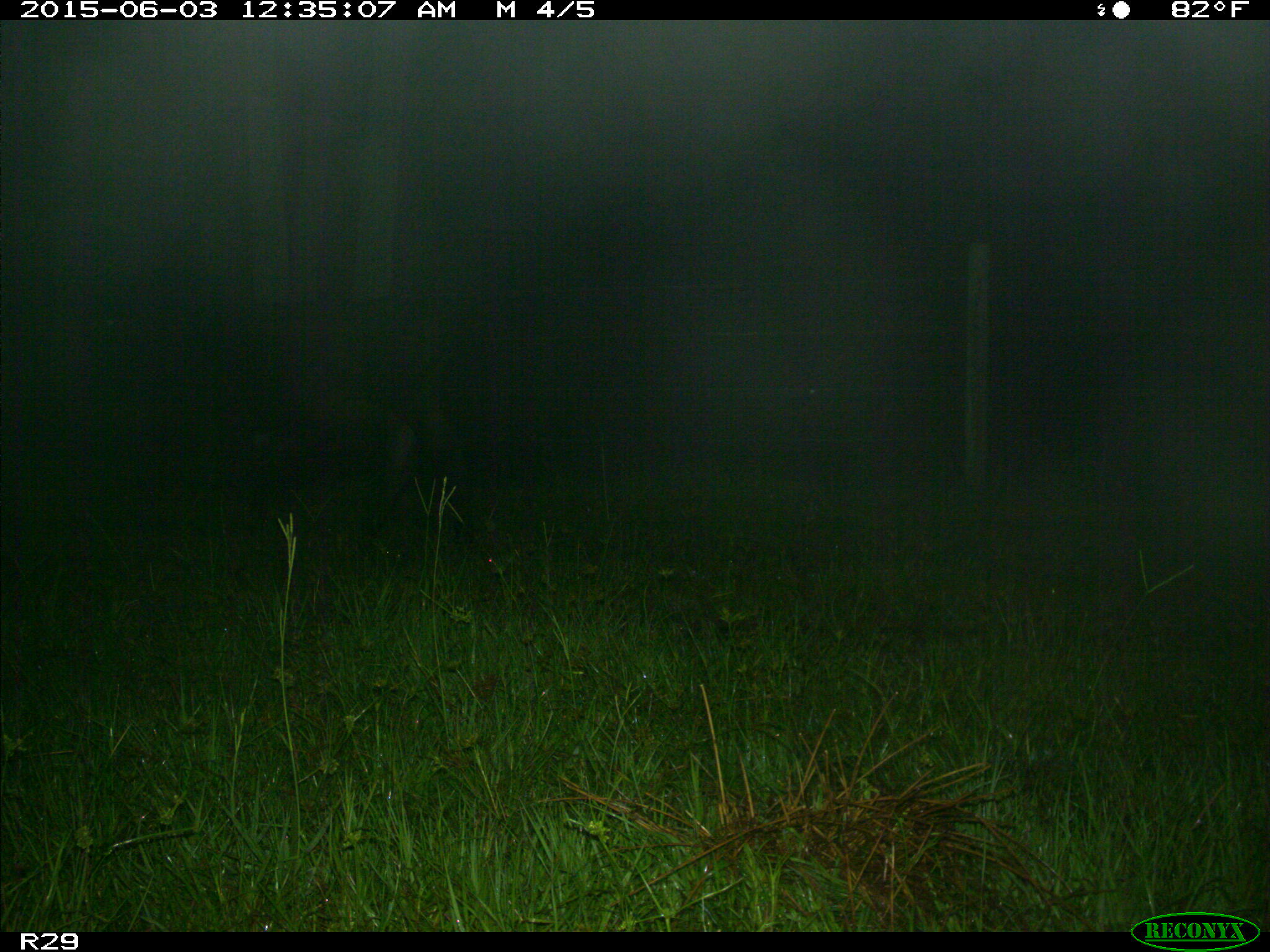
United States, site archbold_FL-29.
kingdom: Animalia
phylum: Chordata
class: Mammalia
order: Artiodactyla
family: Bovidae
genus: Bos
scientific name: Bos taurus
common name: domestic cow